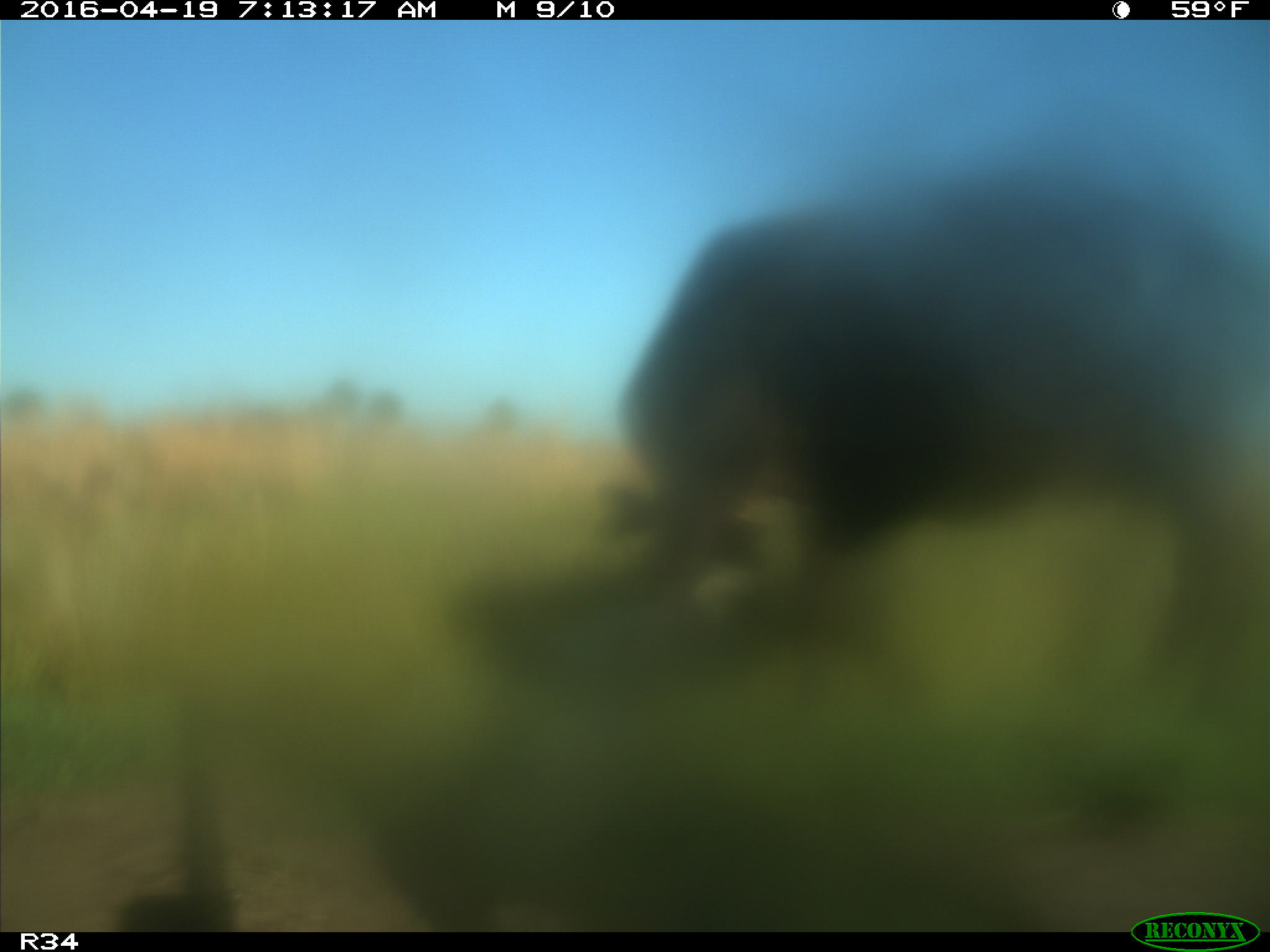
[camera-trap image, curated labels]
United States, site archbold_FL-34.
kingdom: Animalia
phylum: Chordata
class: Mammalia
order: Artiodactyla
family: Bovidae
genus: Bos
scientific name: Bos taurus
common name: domestic cow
Bos taurus (domestic cow).